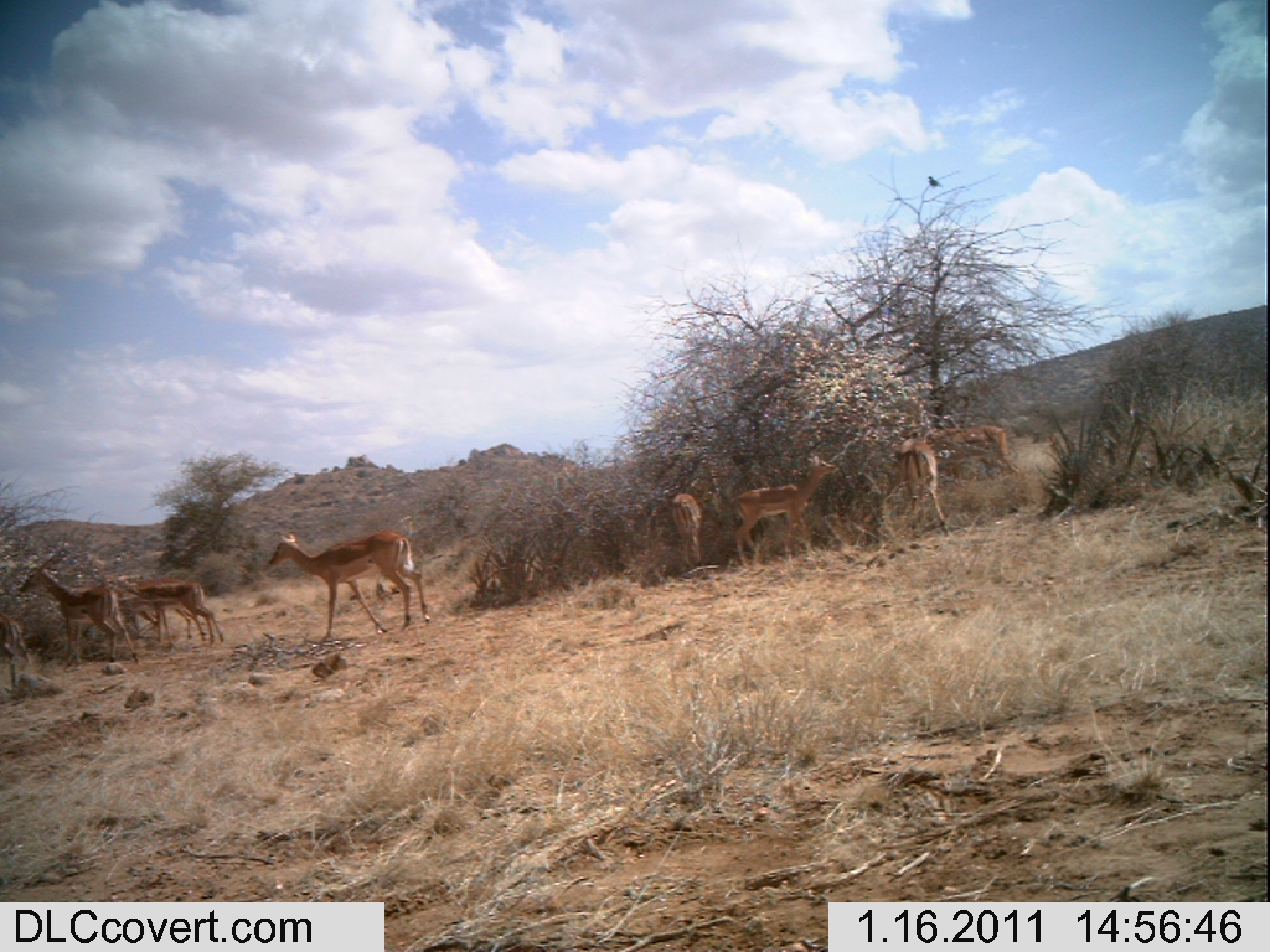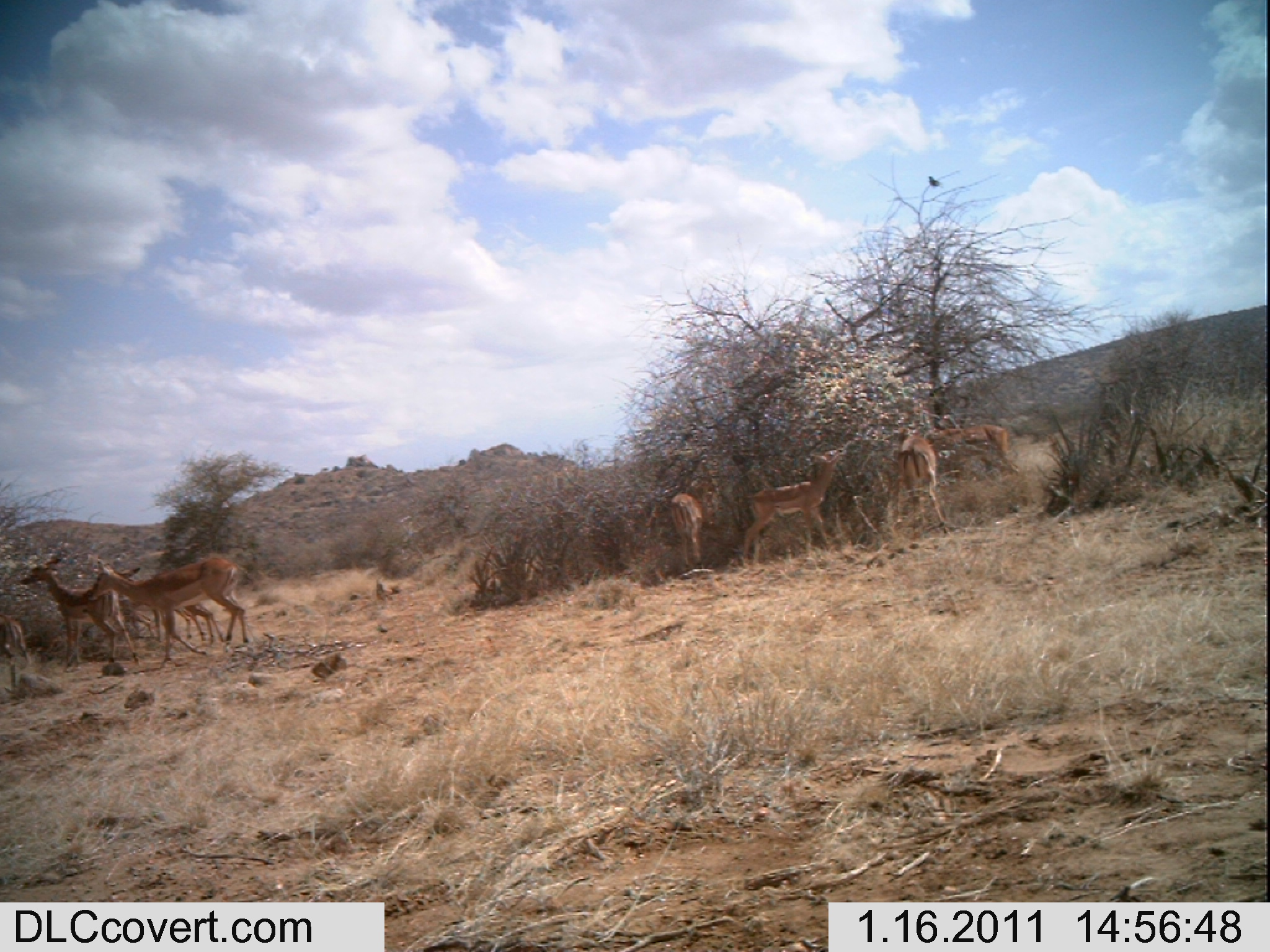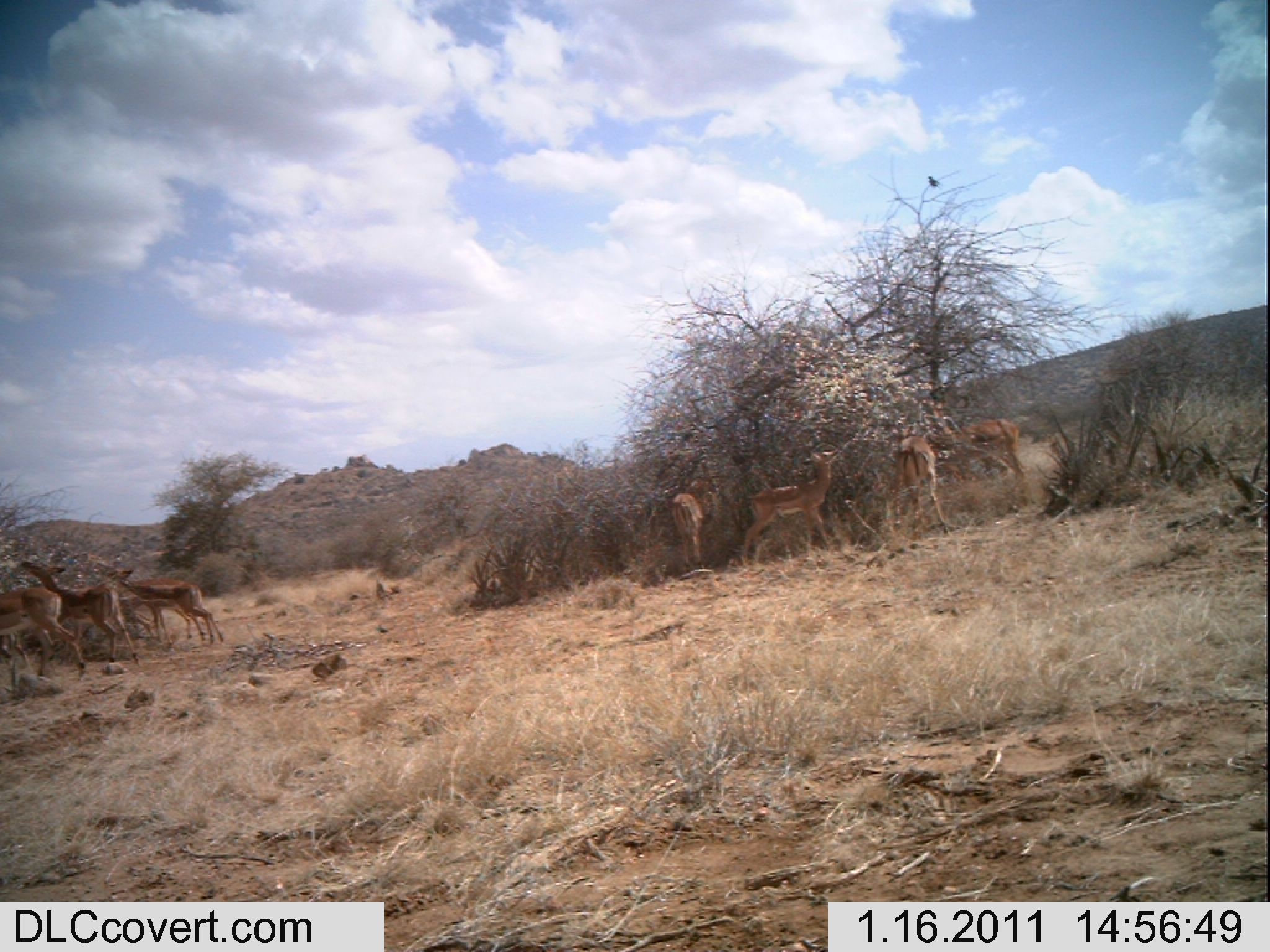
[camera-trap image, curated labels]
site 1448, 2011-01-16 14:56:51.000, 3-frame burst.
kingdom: Animalia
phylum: Chordata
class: Mammalia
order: Artiodactyla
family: Bovidae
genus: Aepyceros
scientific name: Aepyceros melampus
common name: impala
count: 9